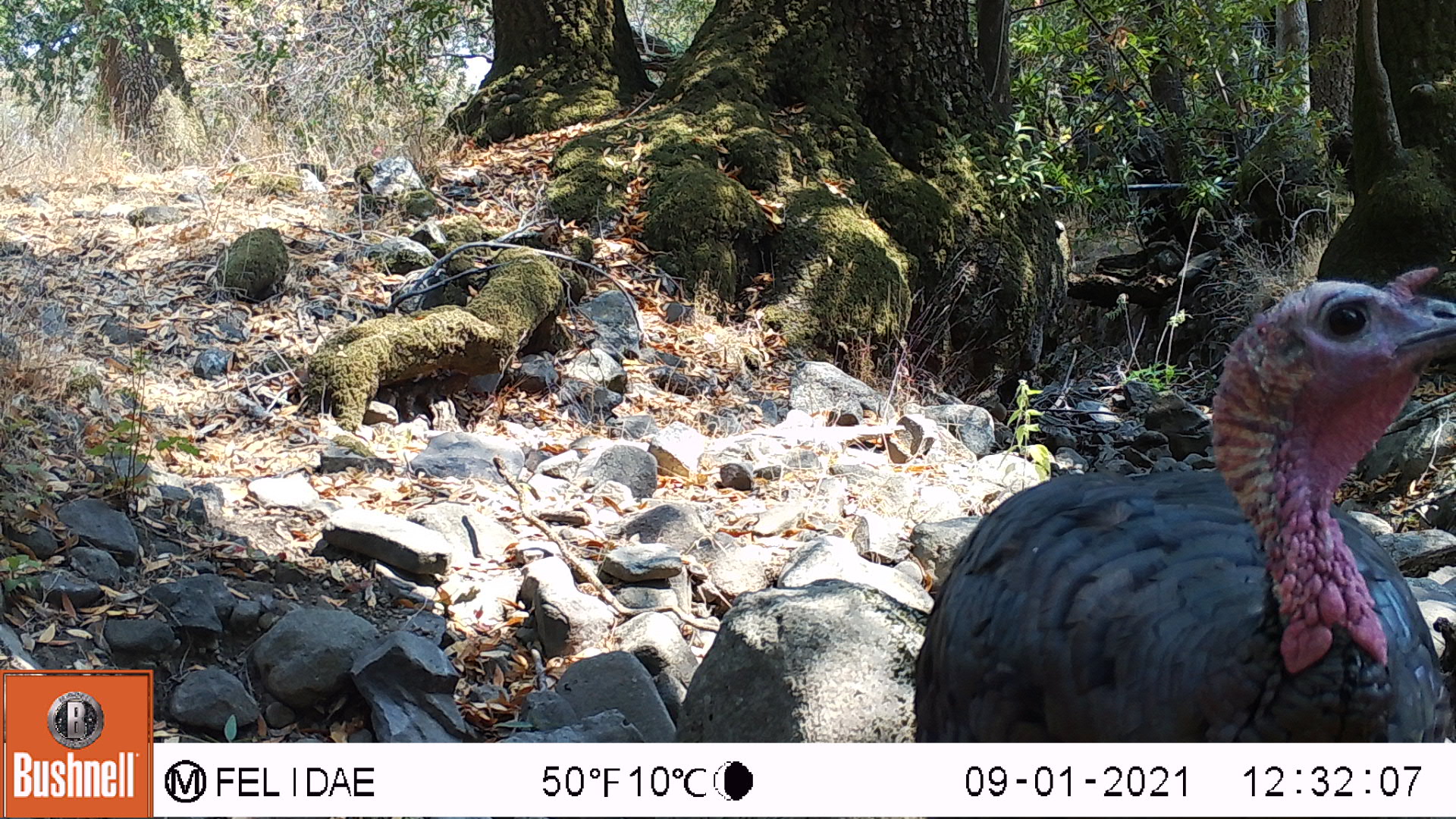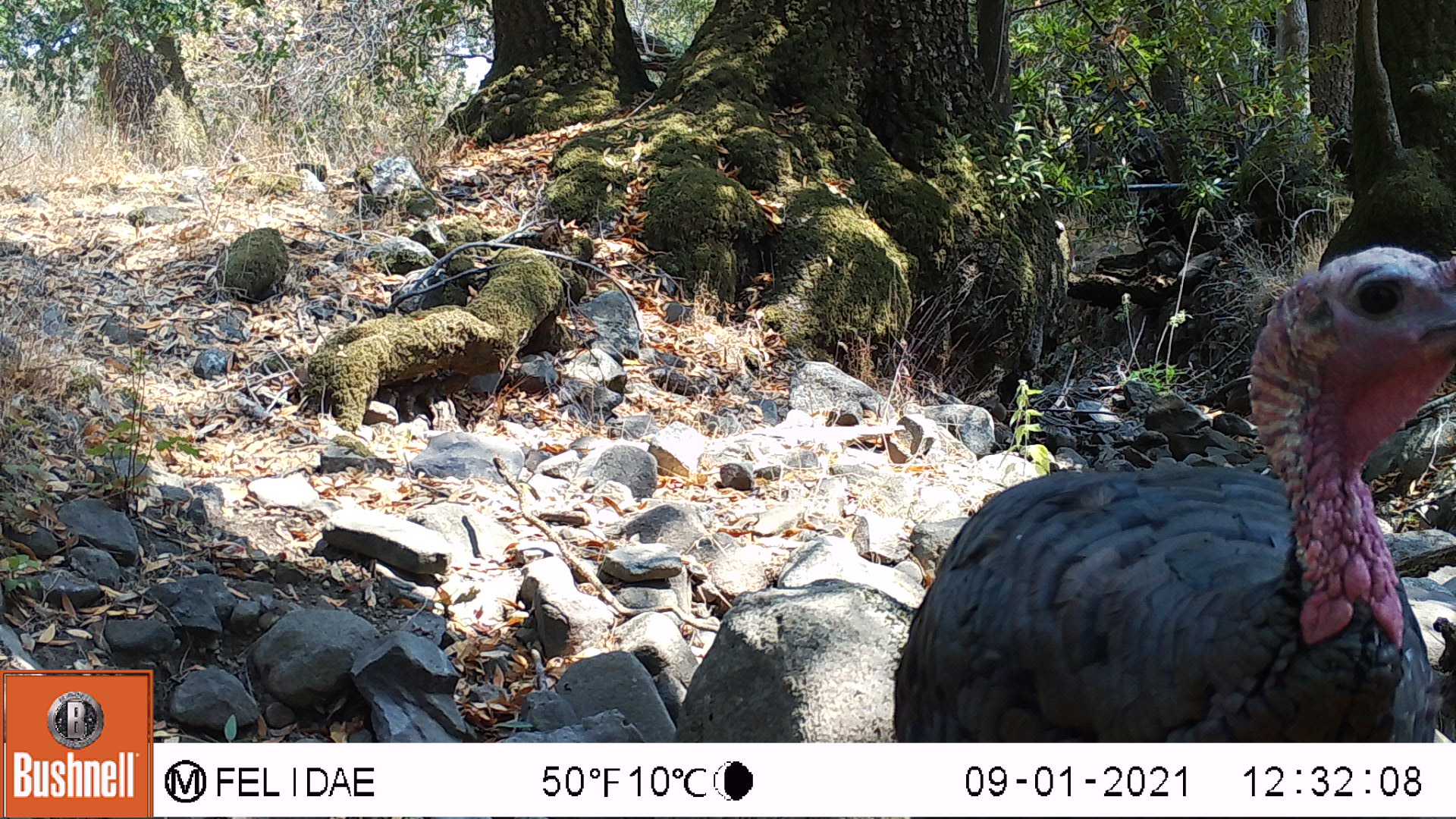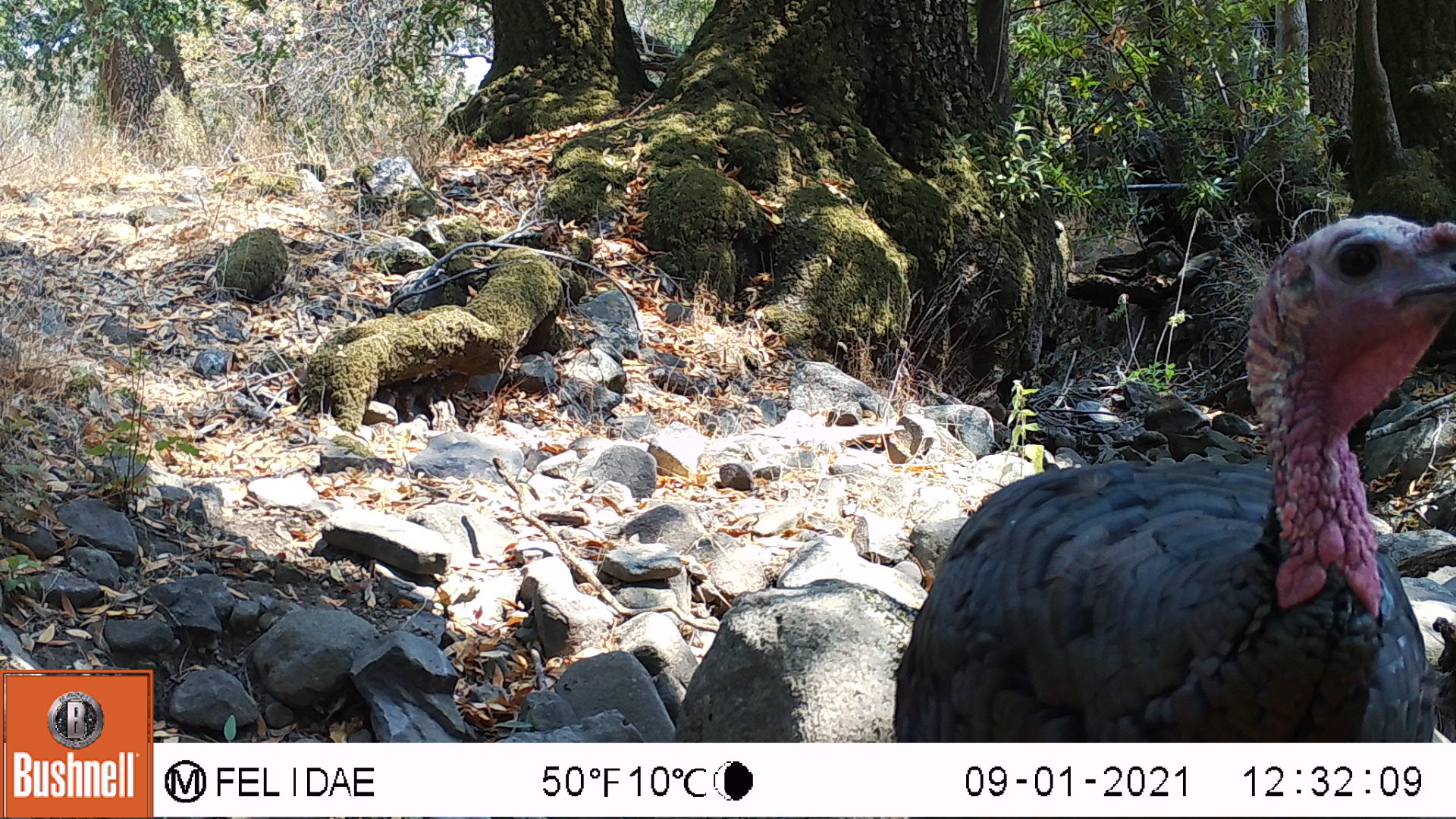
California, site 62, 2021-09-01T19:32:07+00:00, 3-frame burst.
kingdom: Animalia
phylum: Chordata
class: Aves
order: Galliformes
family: Phasianidae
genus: Meleagris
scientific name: Meleagris gallopavo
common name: turkey